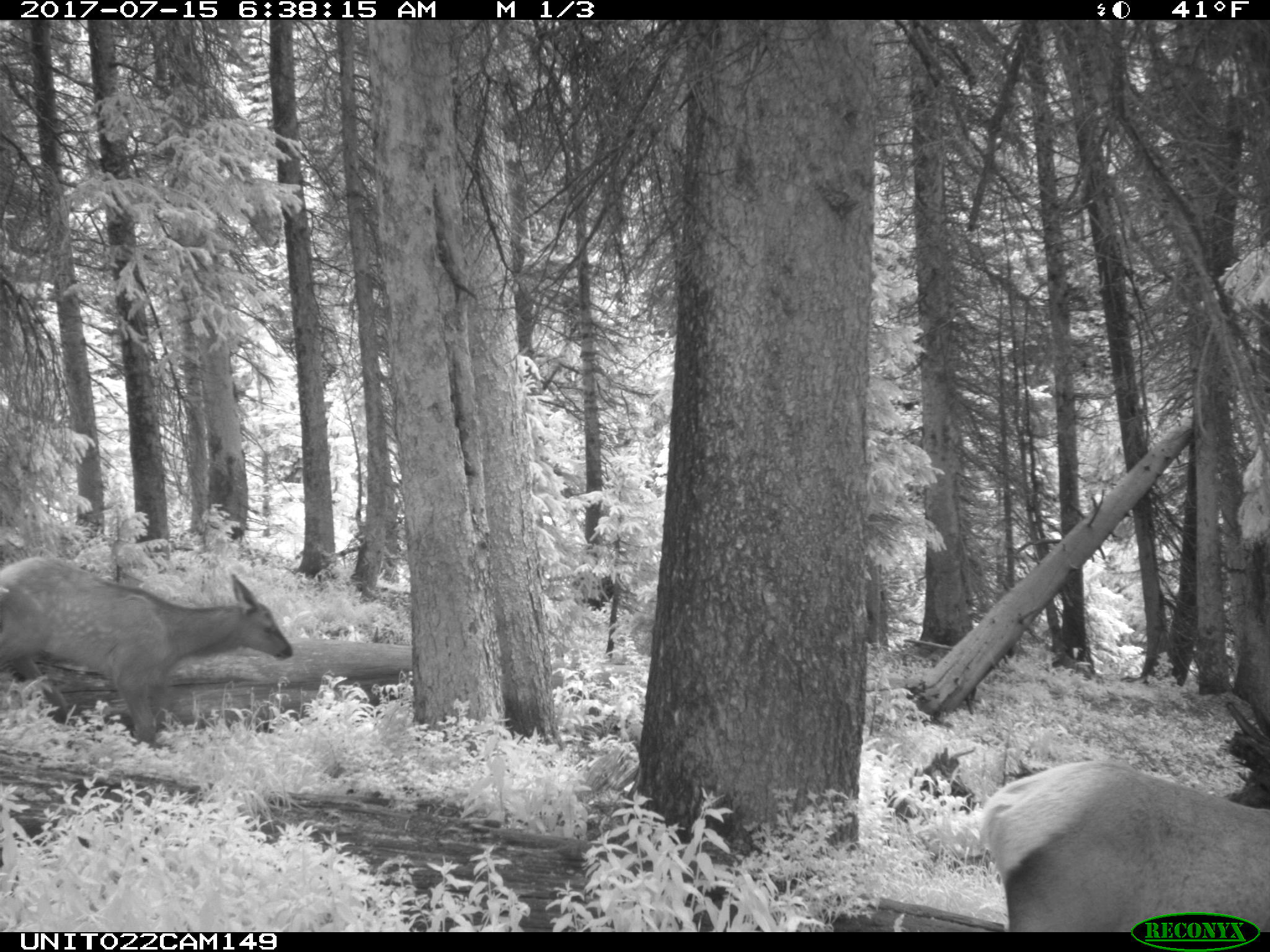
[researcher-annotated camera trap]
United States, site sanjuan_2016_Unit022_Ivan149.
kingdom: Animalia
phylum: Chordata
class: Mammalia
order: Artiodactyla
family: Cervidae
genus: Cervus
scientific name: Cervus elaphus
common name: red deer